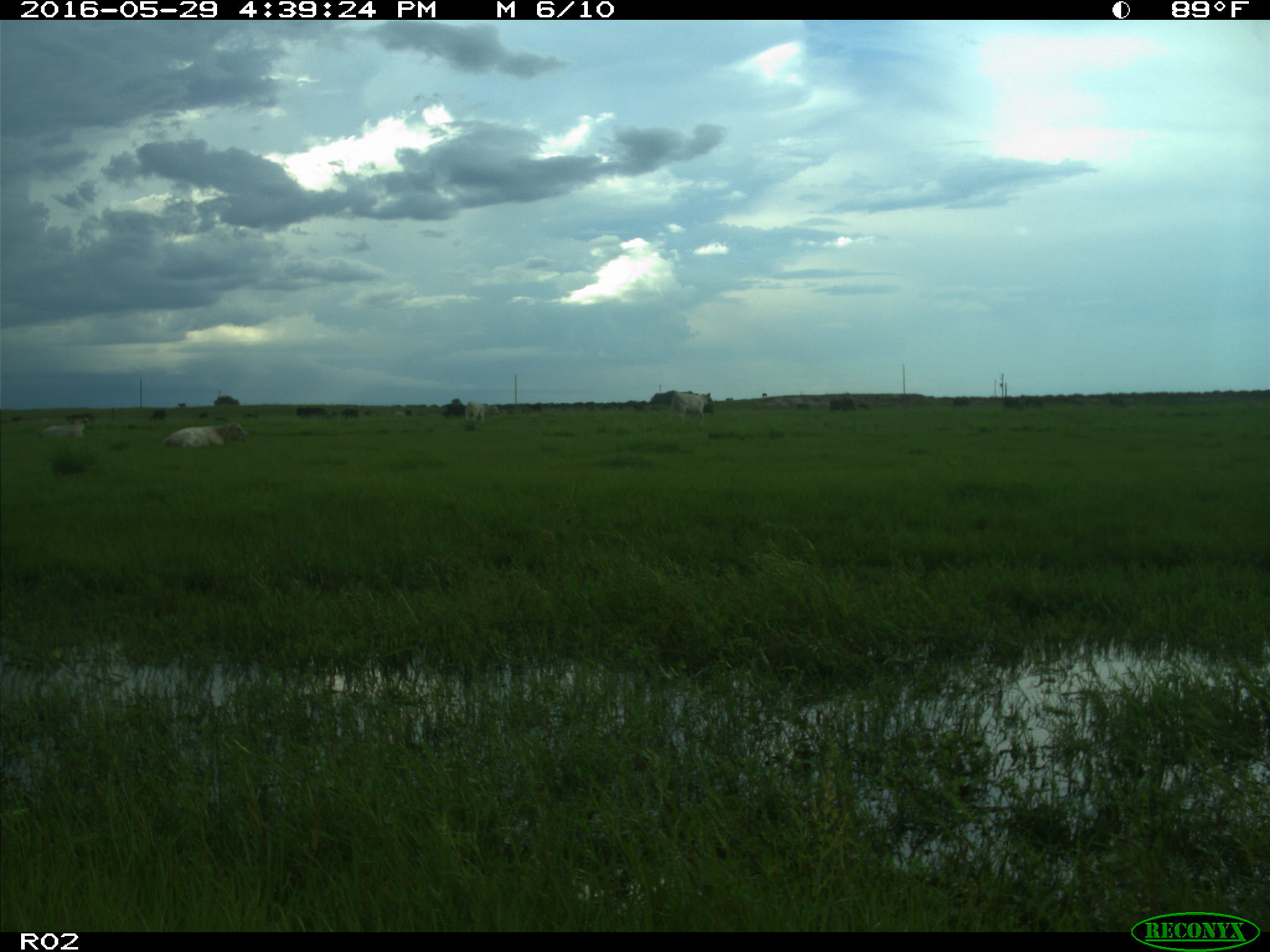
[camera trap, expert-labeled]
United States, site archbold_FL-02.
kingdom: Animalia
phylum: Chordata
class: Mammalia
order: Artiodactyla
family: Bovidae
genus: Bos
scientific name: Bos taurus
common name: domestic cow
Bos taurus (domestic cow).